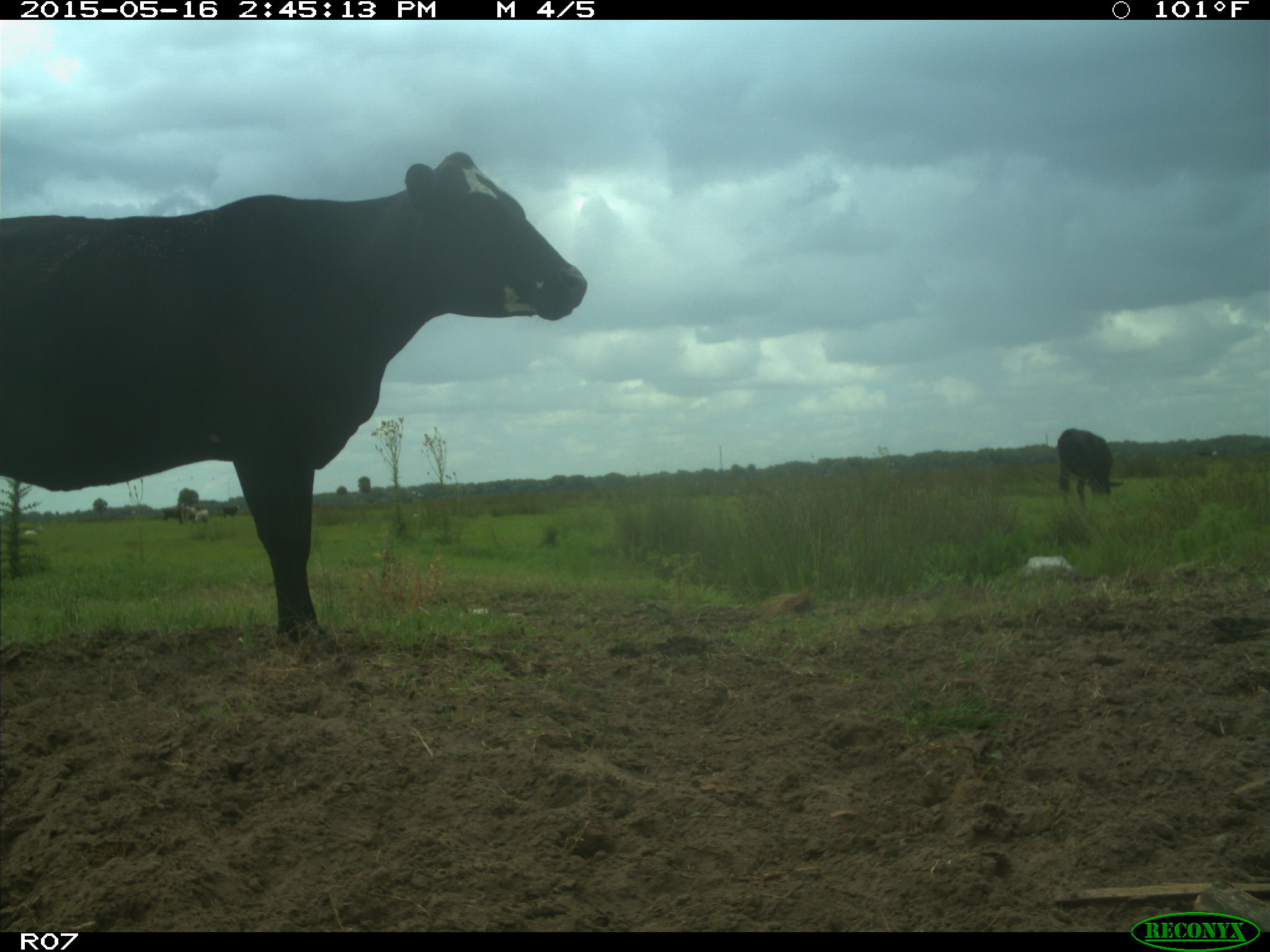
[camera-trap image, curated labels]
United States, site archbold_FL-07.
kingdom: Animalia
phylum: Chordata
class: Mammalia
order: Artiodactyla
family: Bovidae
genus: Bos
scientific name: Bos taurus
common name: domestic cow